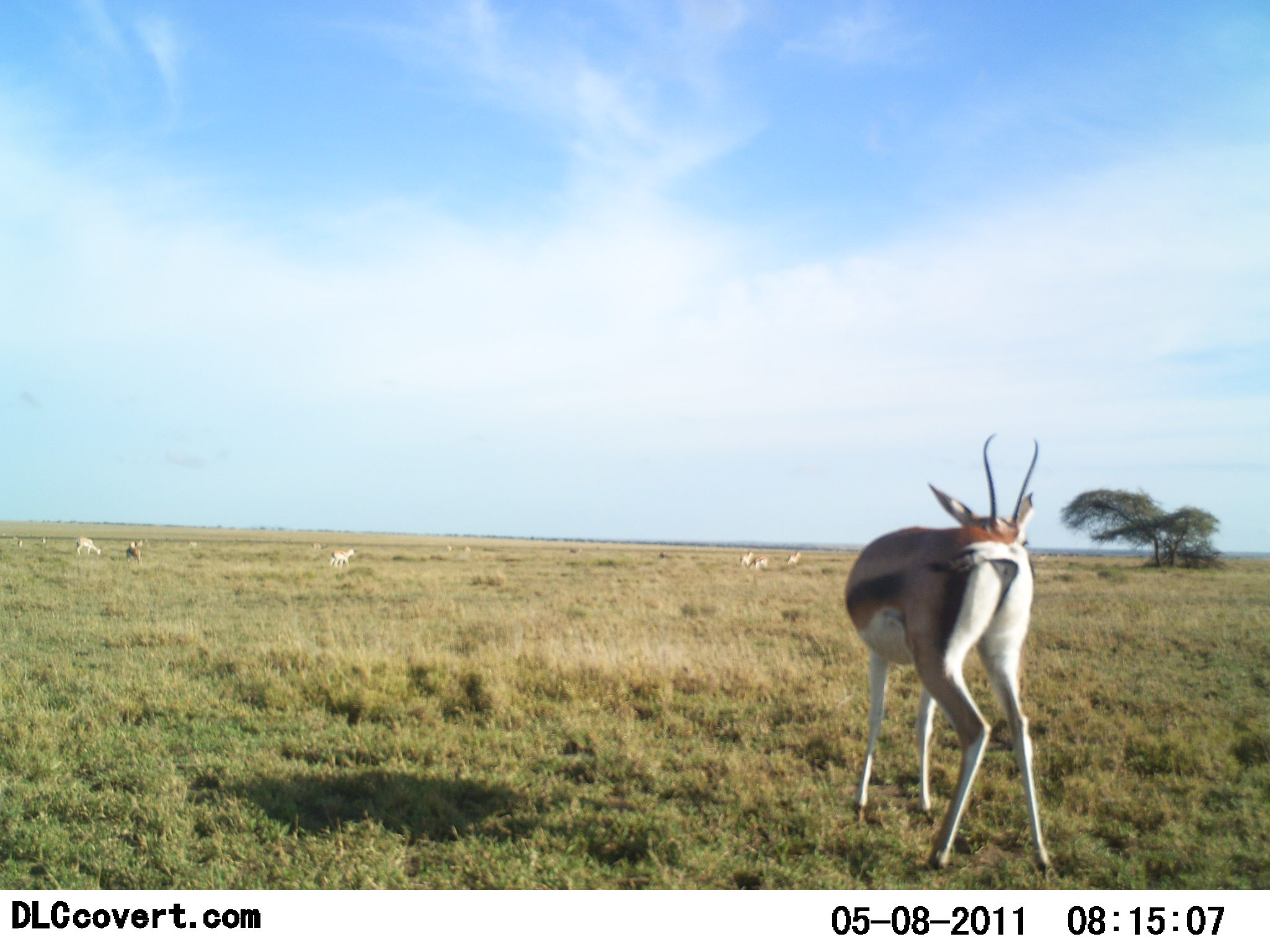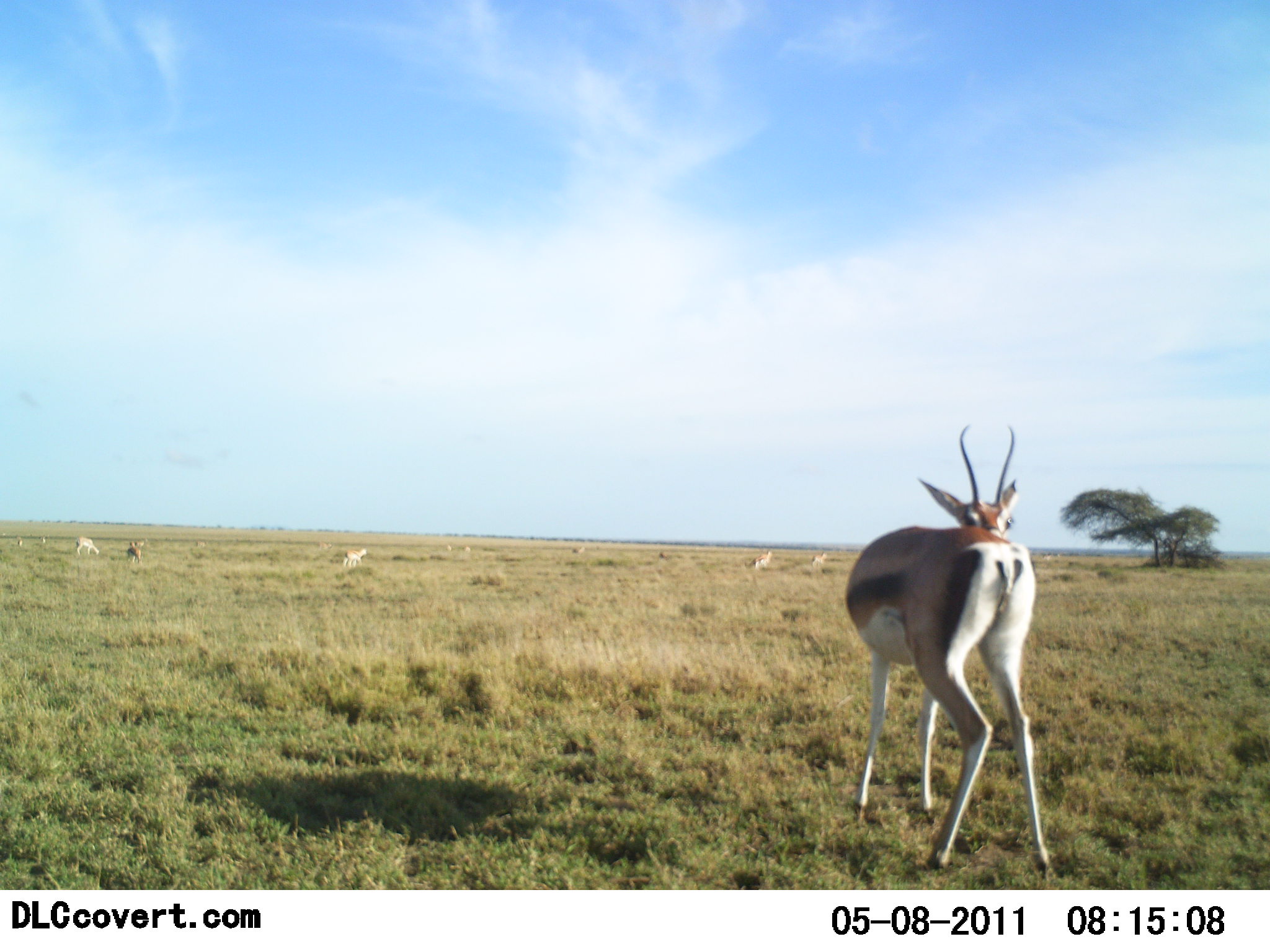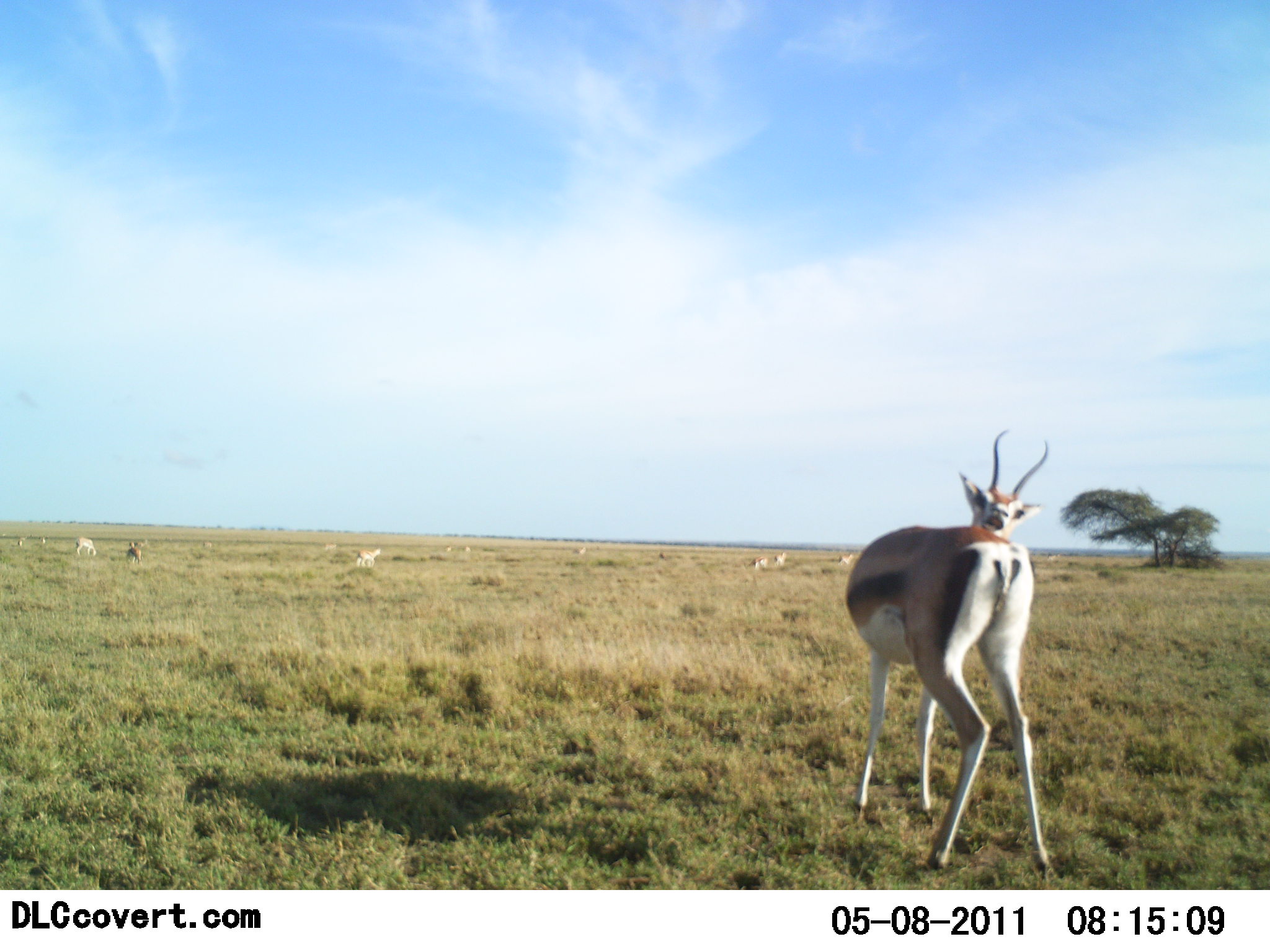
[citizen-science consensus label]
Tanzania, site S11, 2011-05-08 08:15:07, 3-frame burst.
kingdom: Animalia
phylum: Chordata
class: Mammalia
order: Artiodactyla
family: Bovidae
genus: Eudorcas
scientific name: Eudorcas thomsonii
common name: thomson's gazelle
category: gazellethomsons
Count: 1.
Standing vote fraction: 90%.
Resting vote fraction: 0%.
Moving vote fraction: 10%.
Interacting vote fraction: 10%.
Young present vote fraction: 0%.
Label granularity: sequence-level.